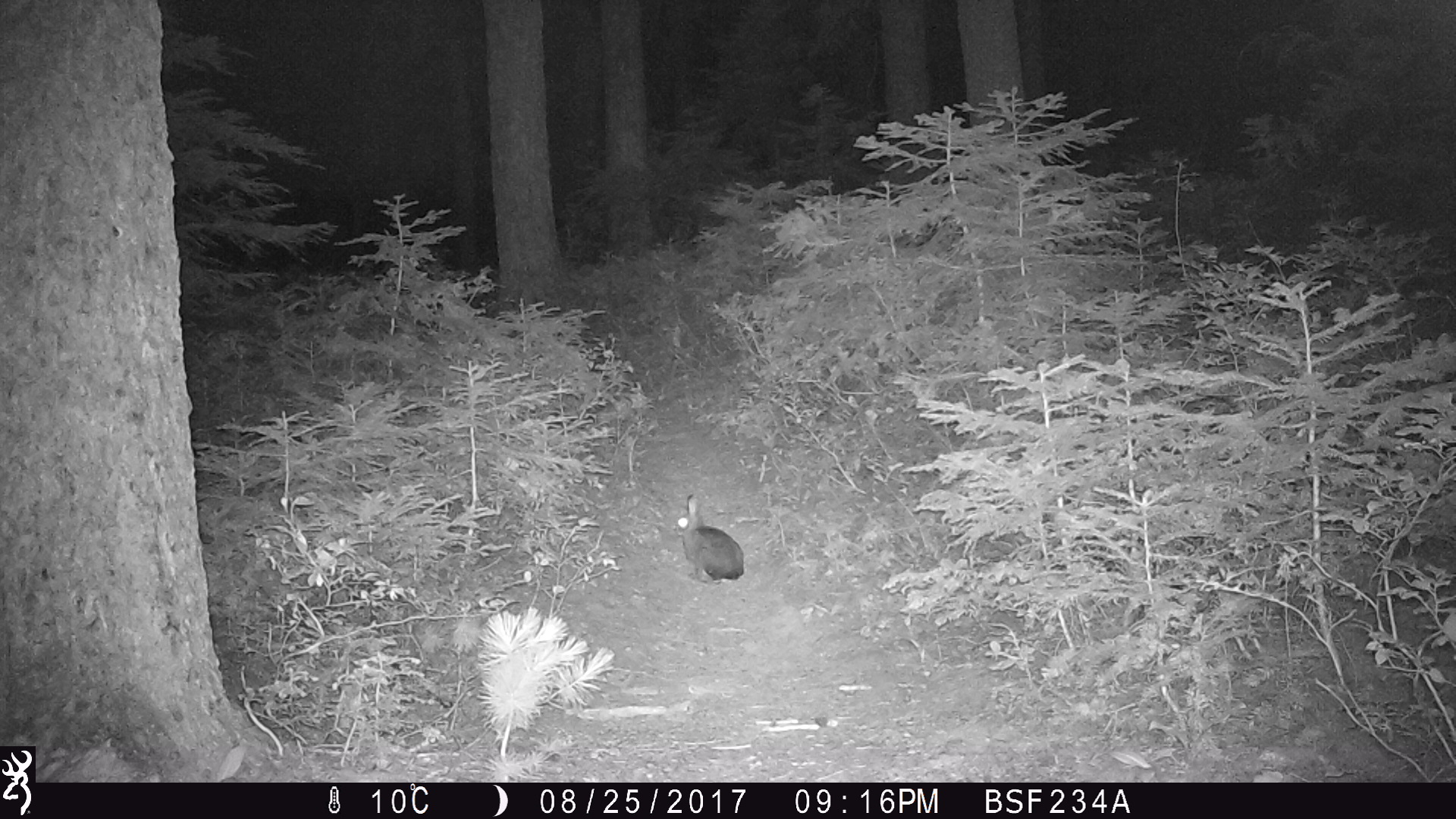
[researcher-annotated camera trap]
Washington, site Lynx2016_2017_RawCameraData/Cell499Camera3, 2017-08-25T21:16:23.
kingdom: Animalia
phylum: Chordata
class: Mammalia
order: Lagomorpha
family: Leporidae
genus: Lepus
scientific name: Lepus americanus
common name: snowshoe hare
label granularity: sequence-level